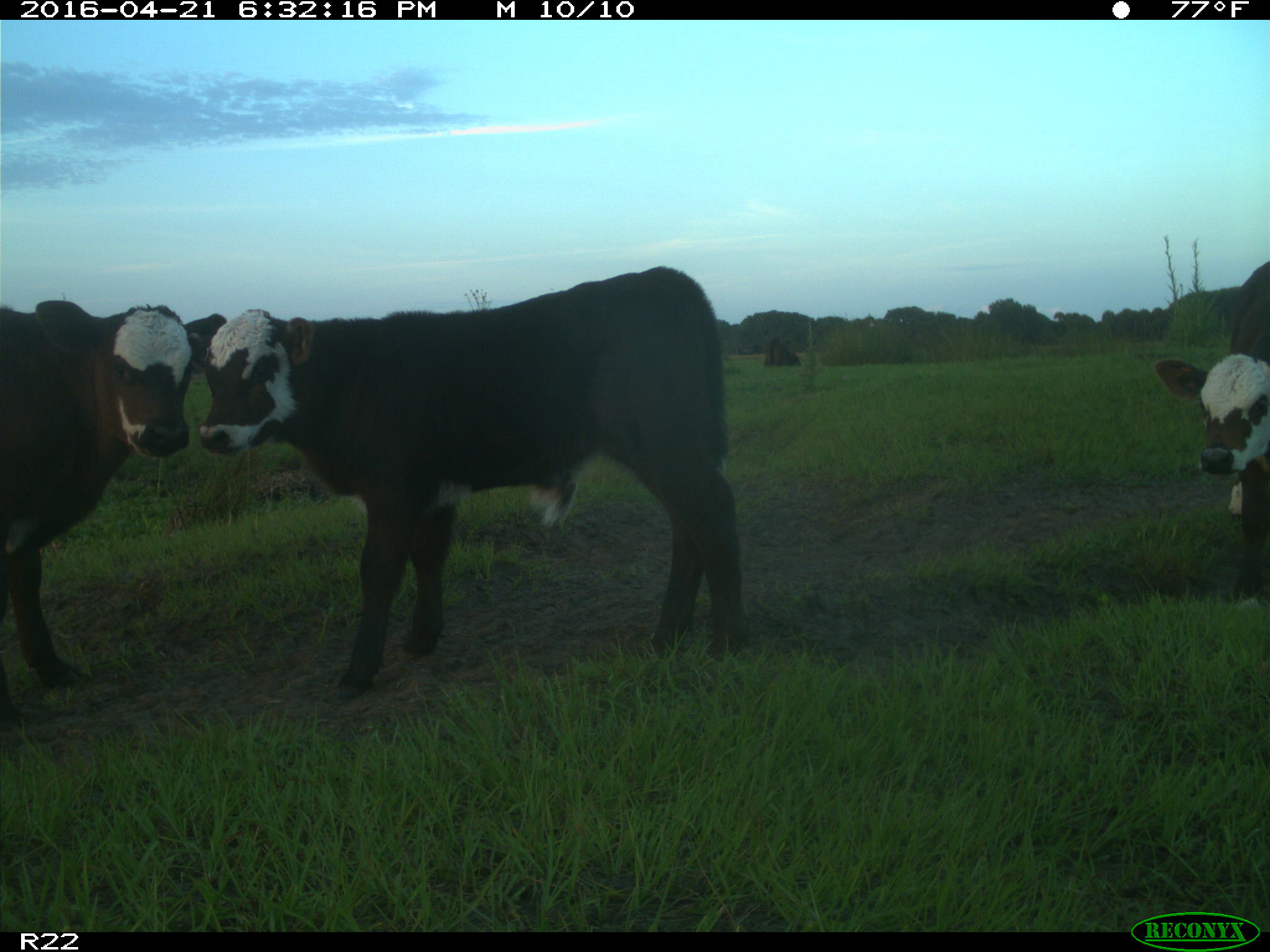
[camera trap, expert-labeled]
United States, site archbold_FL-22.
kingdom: Animalia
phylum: Chordata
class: Mammalia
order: Artiodactyla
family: Bovidae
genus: Bos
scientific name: Bos taurus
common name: domestic cow